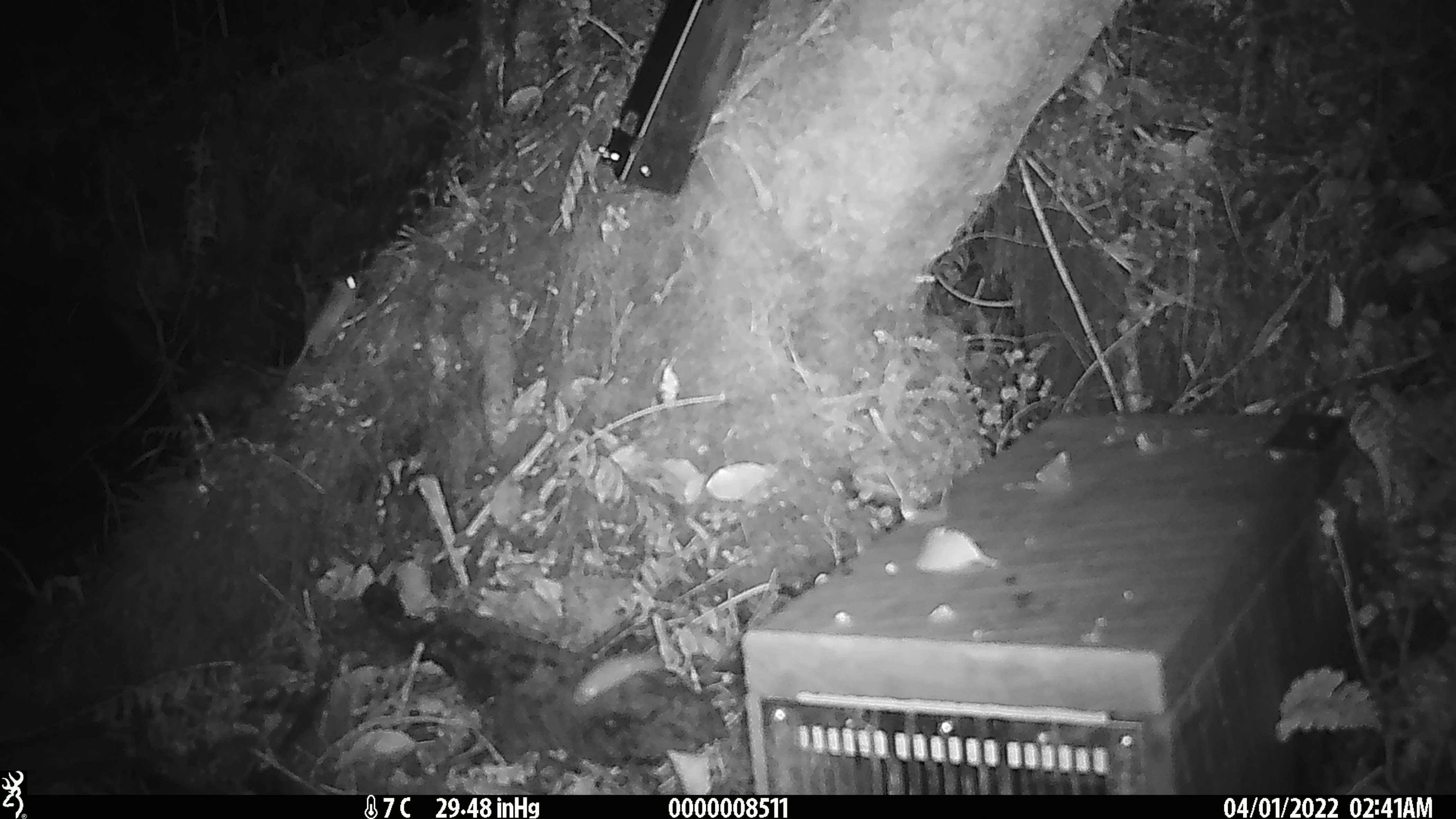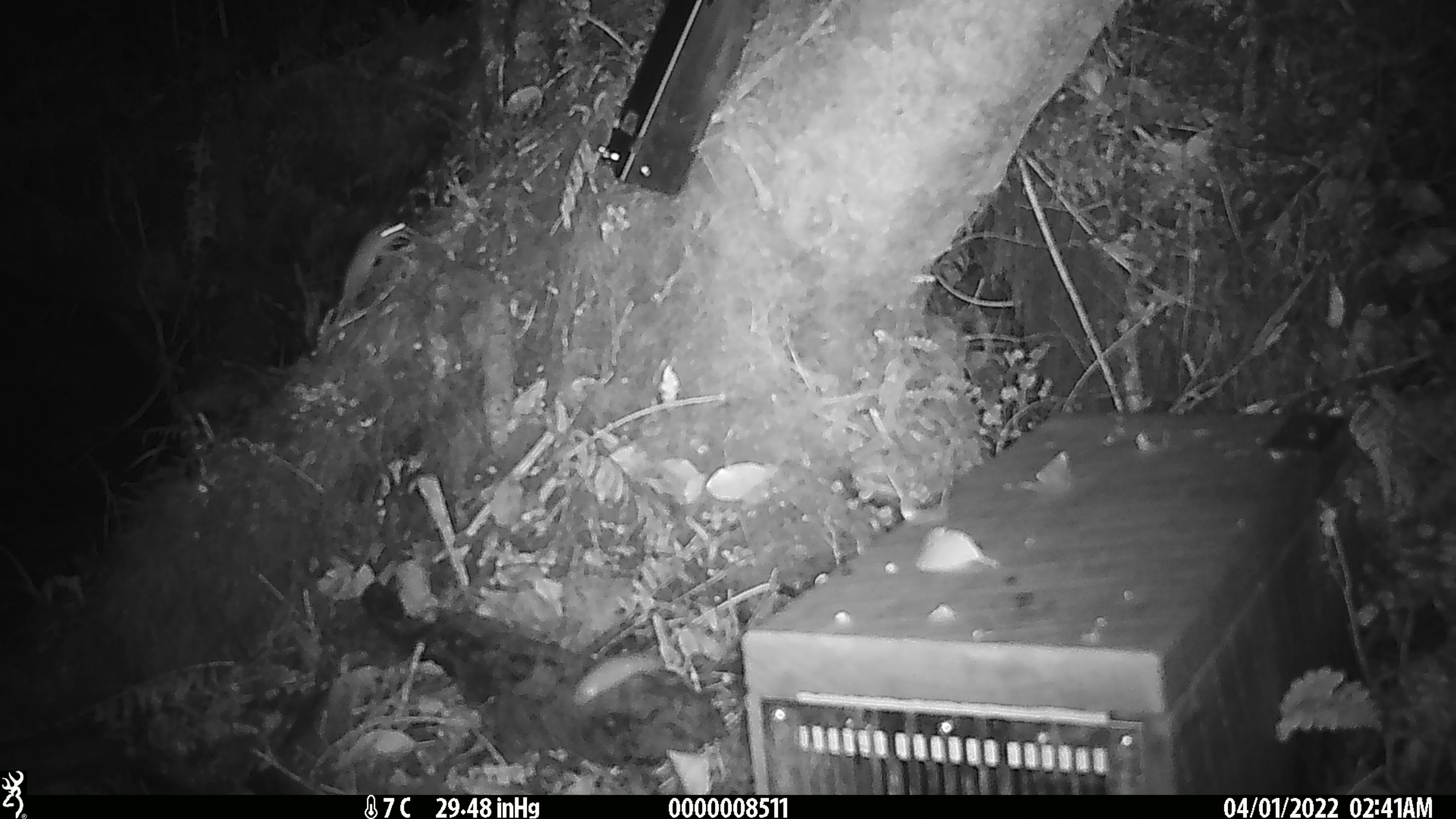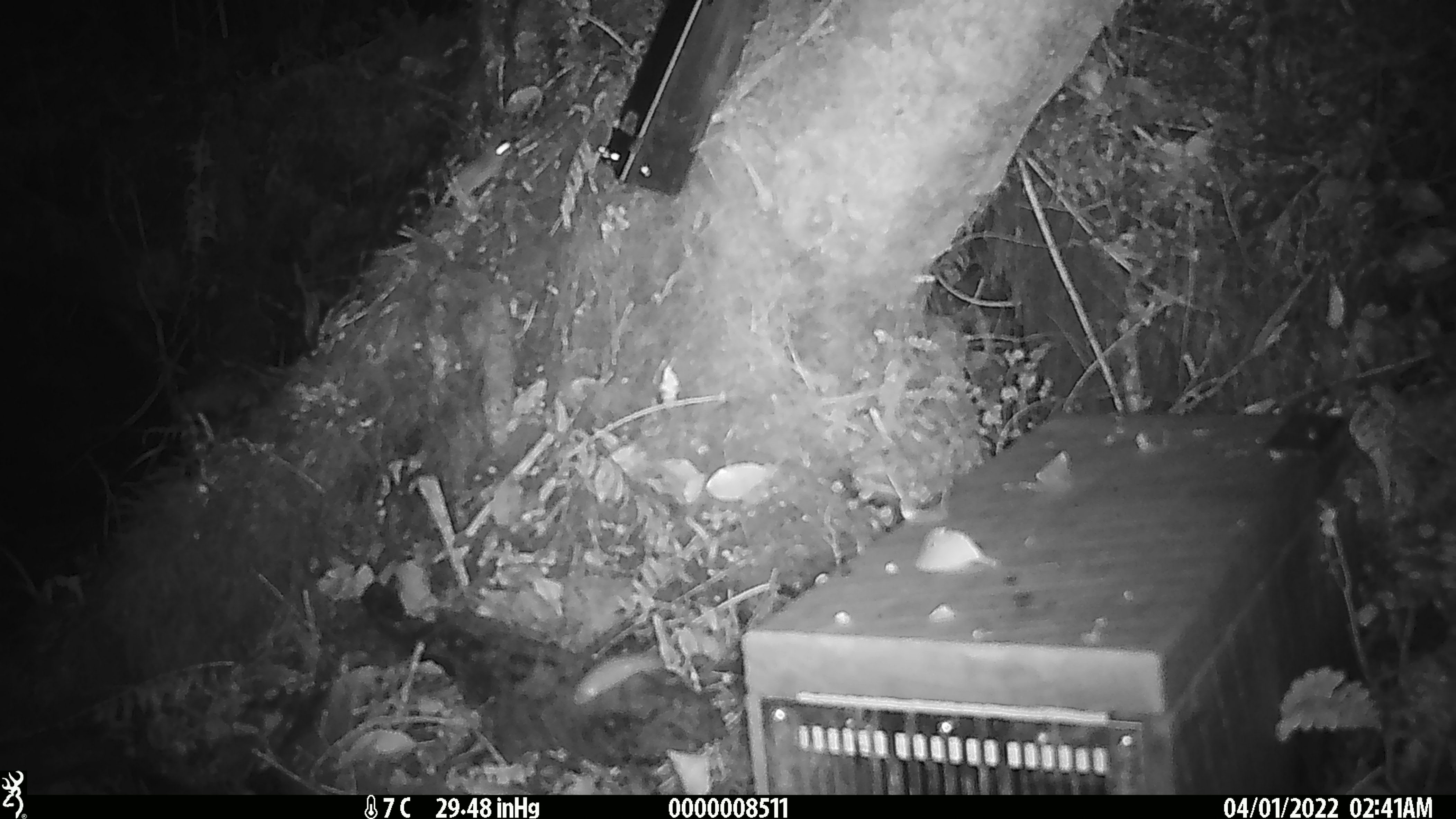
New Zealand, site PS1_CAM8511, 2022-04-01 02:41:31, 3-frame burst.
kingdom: Animalia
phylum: Chordata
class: Mammalia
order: Rodentia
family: Muridae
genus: Mus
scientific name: Mus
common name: mouse